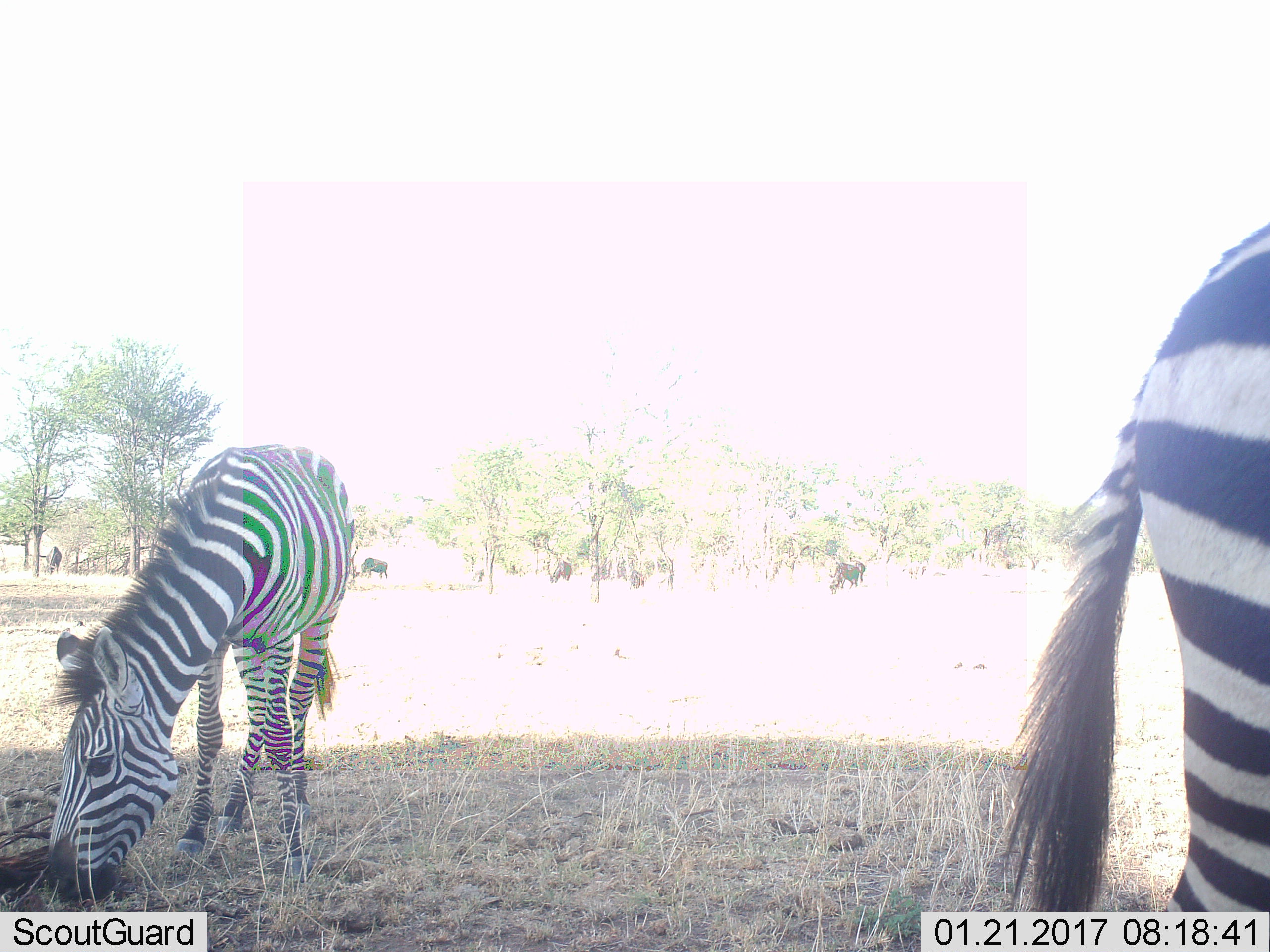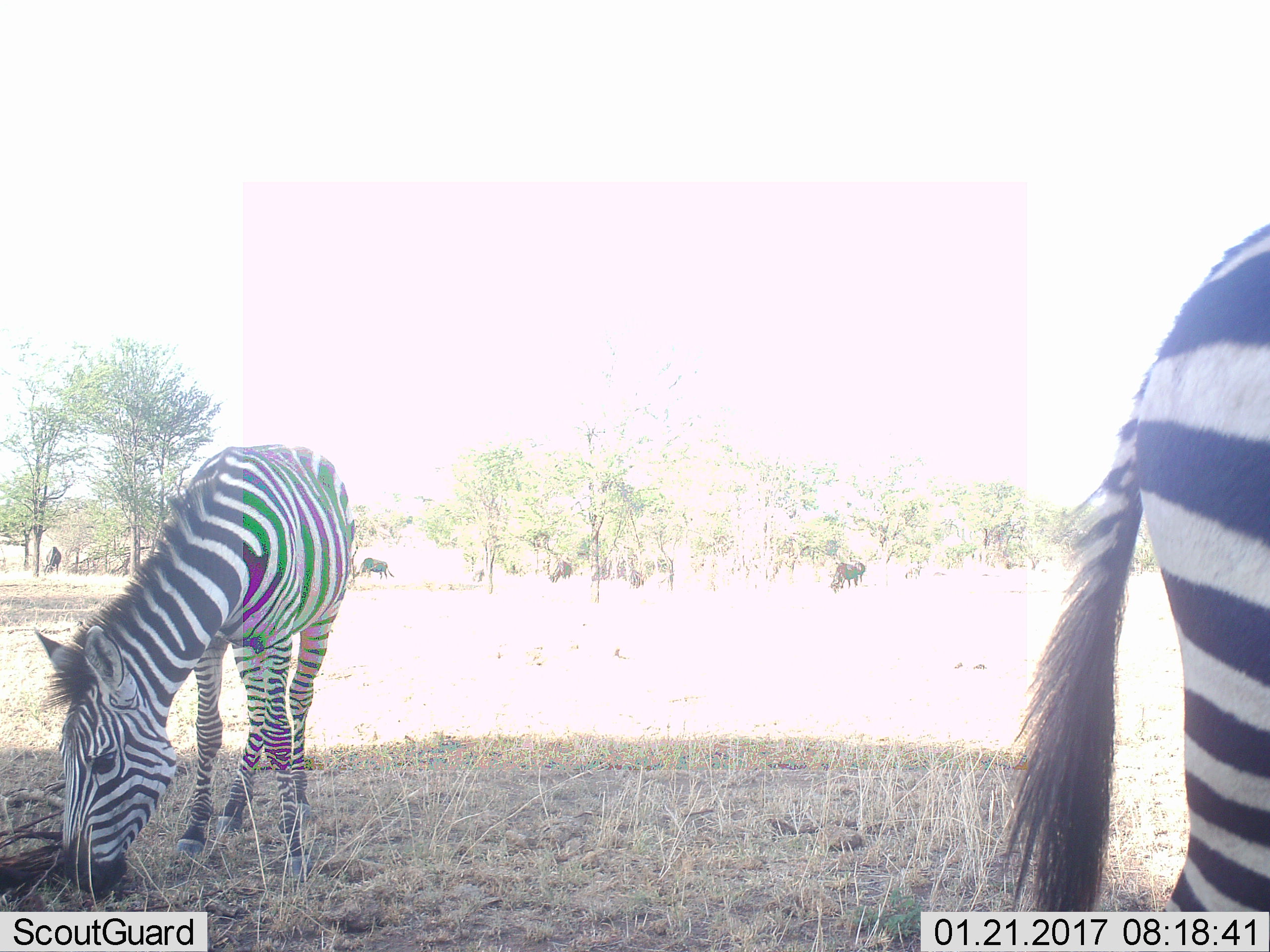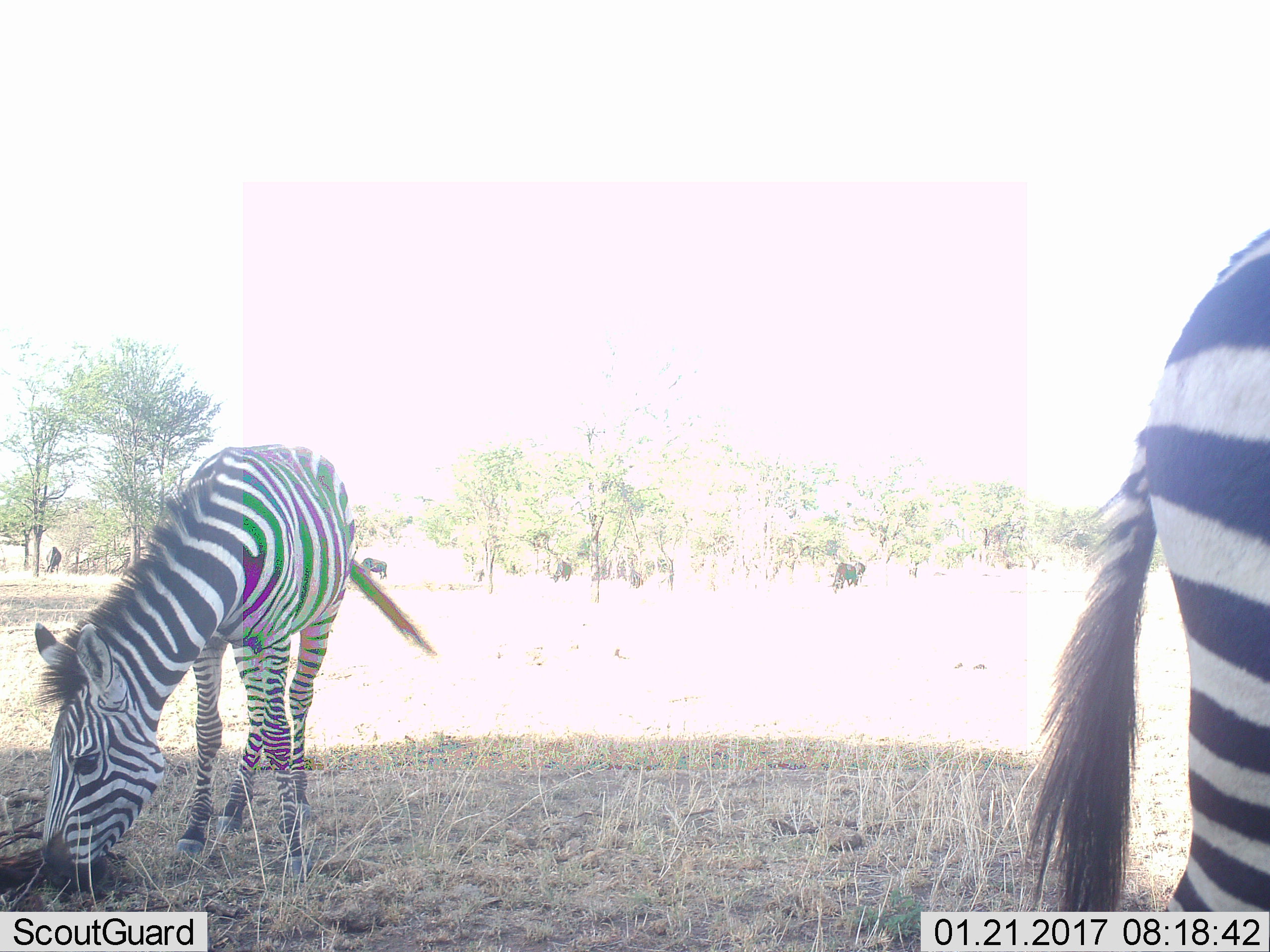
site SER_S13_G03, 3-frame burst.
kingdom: Animalia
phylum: Chordata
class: Mammalia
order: Perissodactyla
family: Equidae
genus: Equus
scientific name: Equus quagga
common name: plains zebra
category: zebraplains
Zebraplains (plains zebra) (Equus quagga), count 2. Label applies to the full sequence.